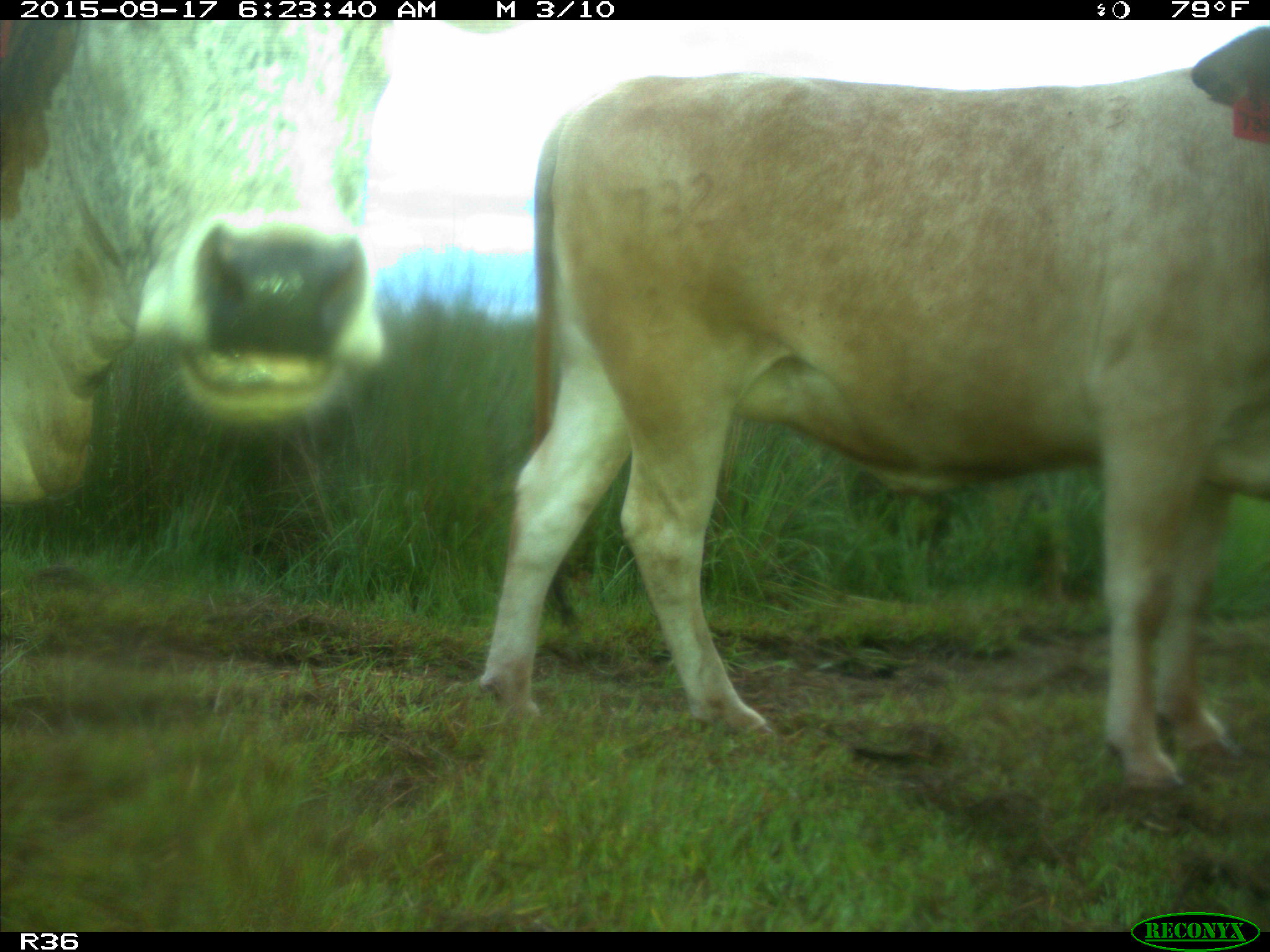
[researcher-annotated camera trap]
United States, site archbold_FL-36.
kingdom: Animalia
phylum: Chordata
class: Mammalia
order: Artiodactyla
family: Bovidae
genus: Bos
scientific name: Bos taurus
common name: domestic cow